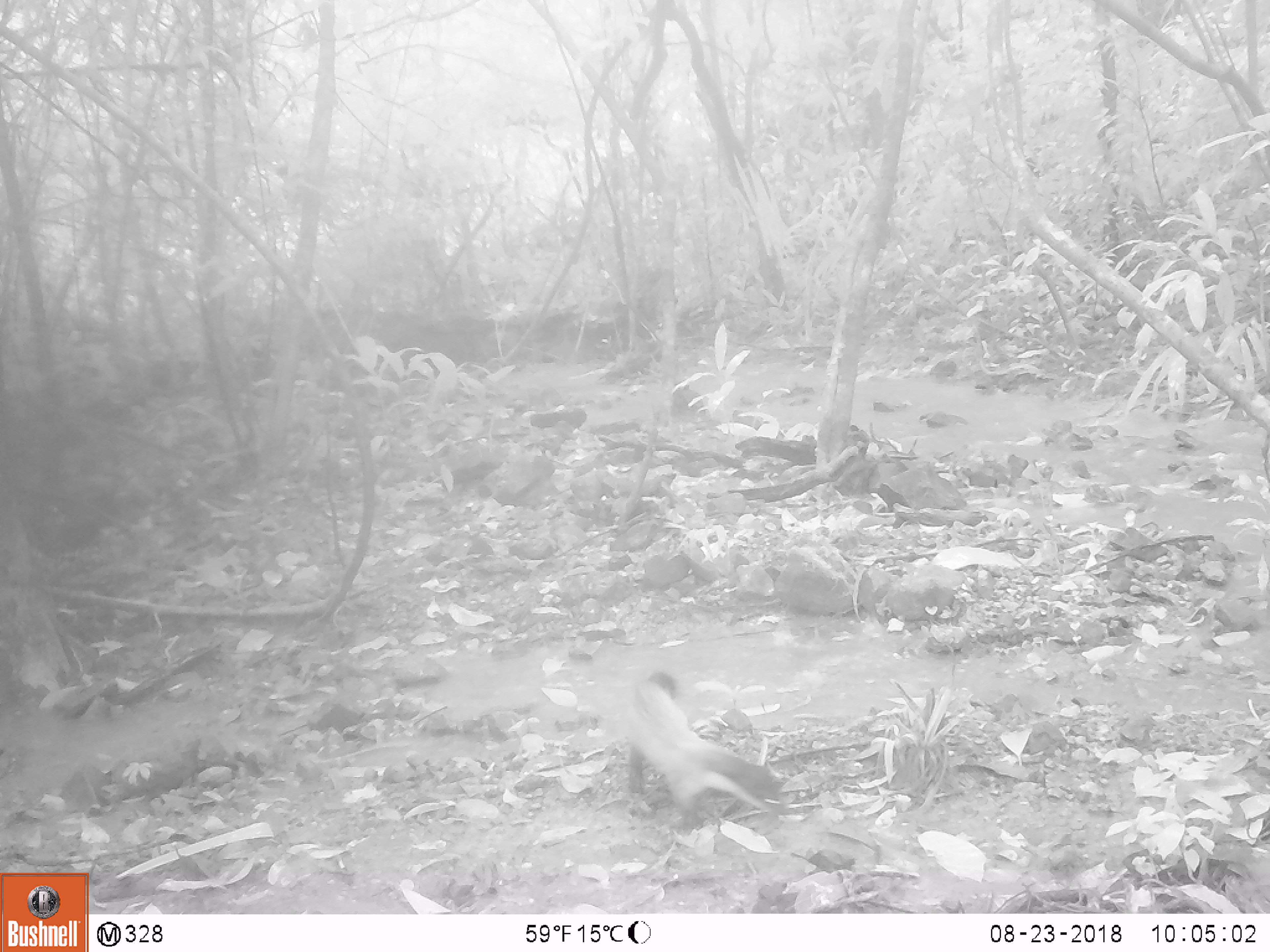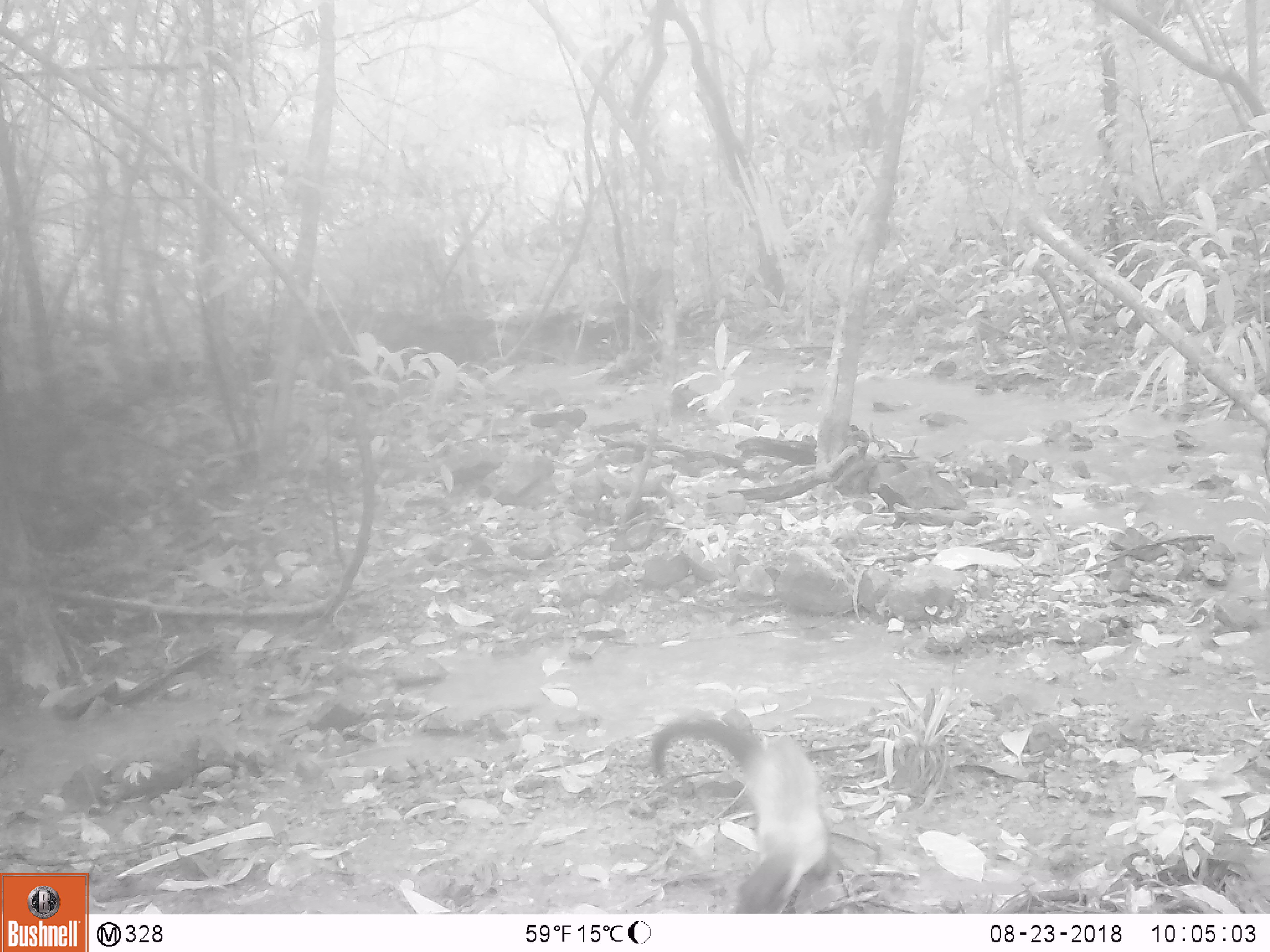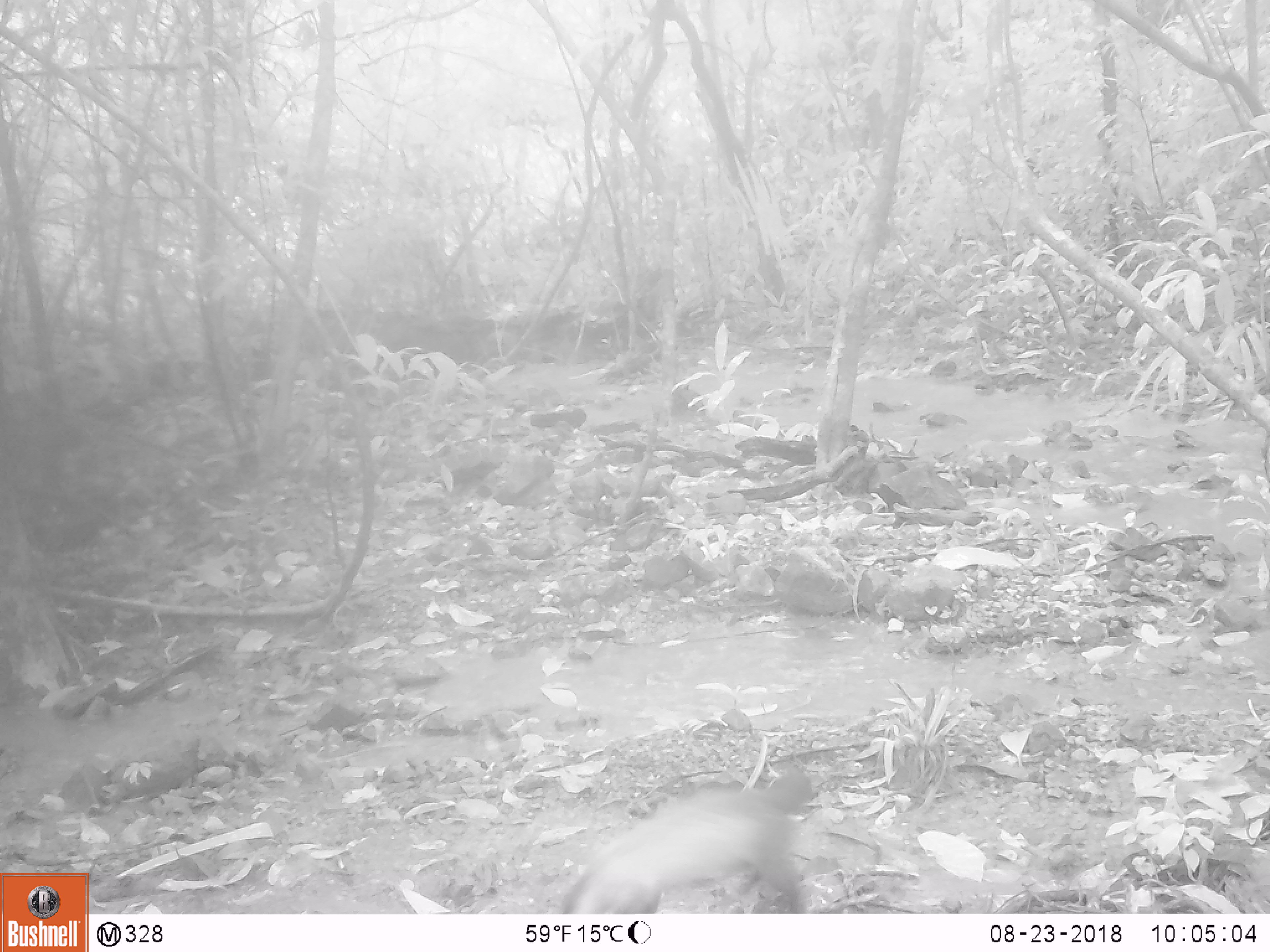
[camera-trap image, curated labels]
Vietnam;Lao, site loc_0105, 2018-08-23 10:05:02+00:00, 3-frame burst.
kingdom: Animalia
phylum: Chordata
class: Mammalia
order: Carnivora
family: Mustelidae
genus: Martes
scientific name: Martes flavigula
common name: yellow-throated marten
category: yellow throated marten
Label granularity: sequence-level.